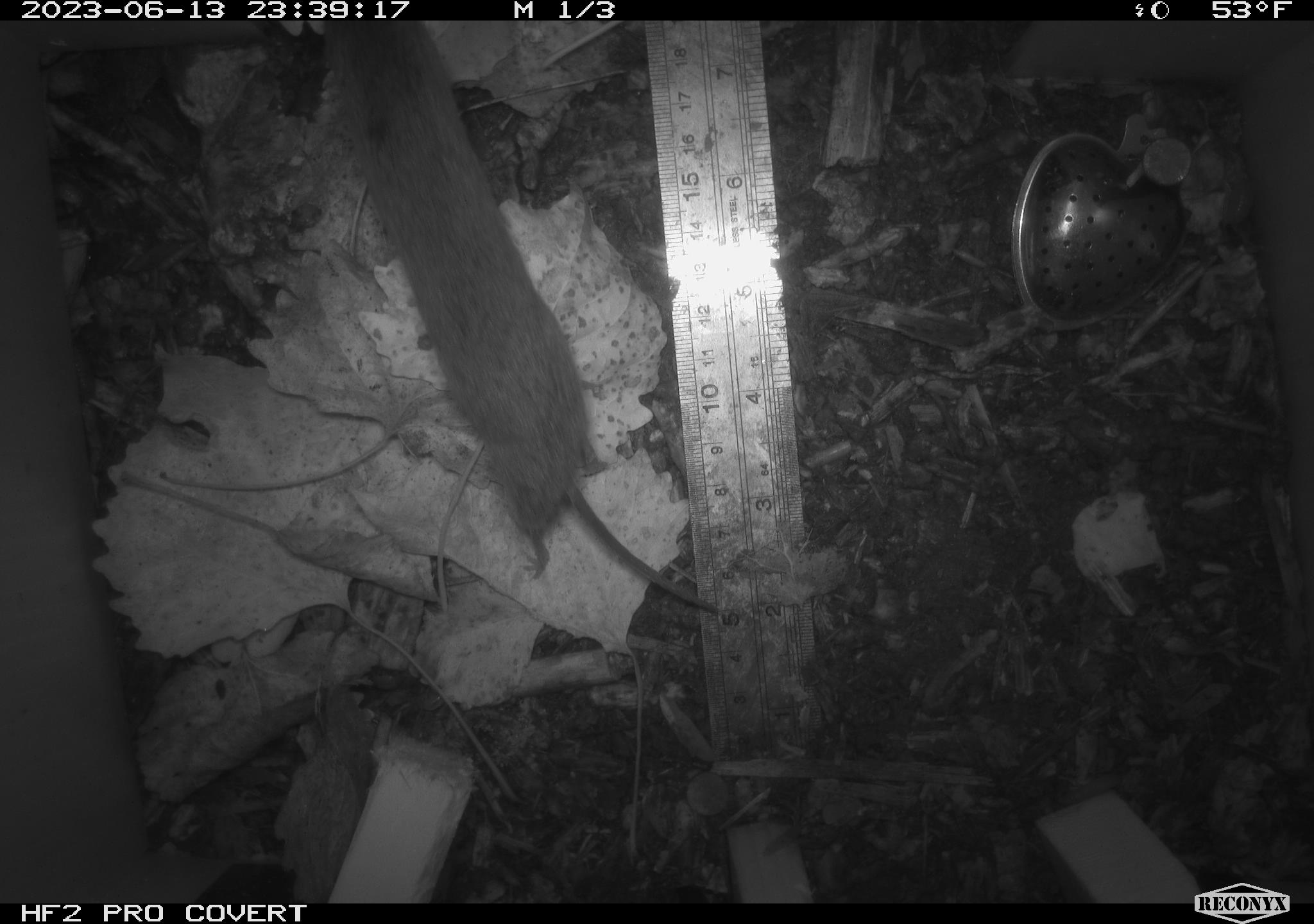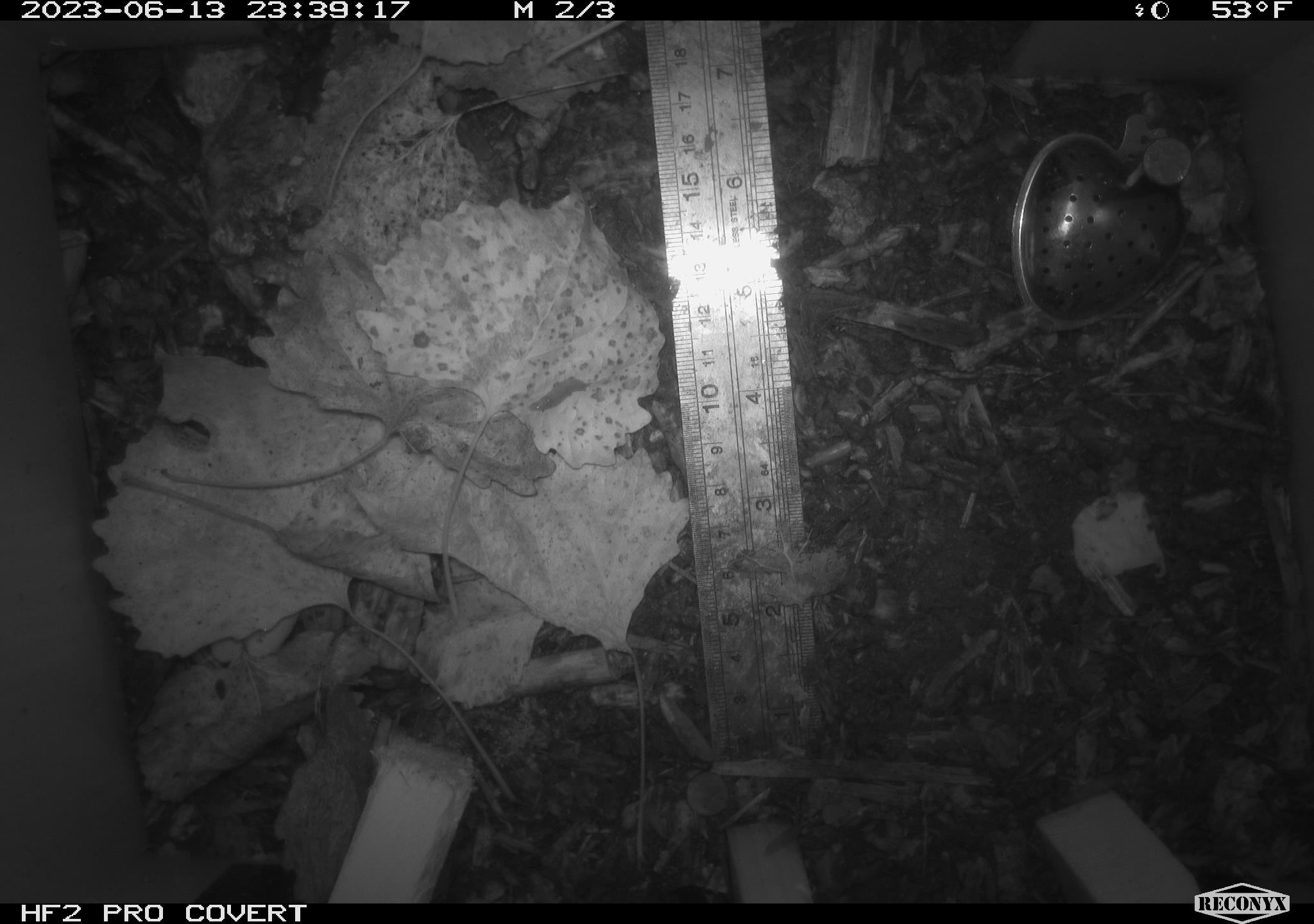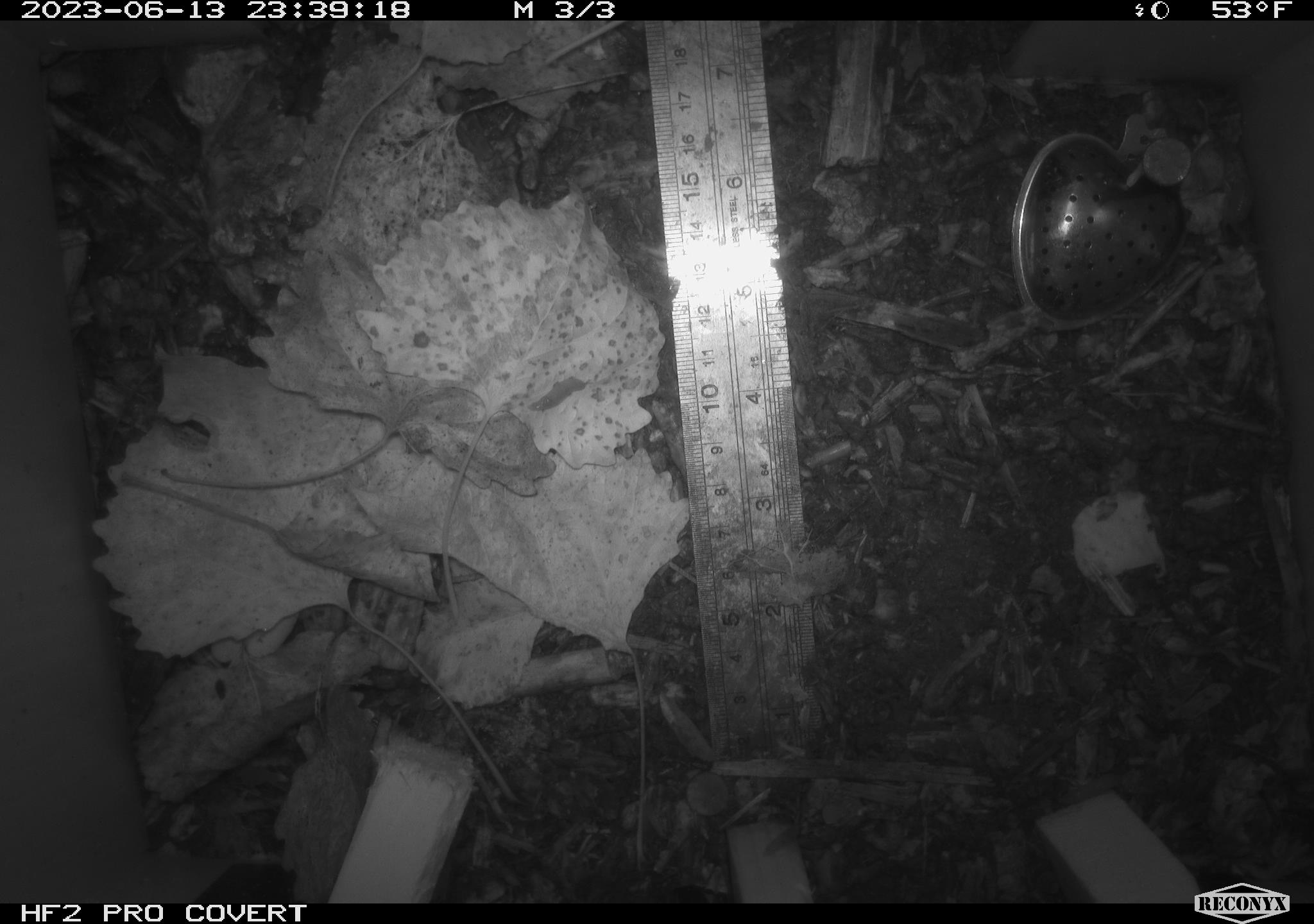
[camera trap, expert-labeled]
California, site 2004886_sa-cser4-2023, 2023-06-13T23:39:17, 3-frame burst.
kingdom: Animalia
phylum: Chordata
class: Mammalia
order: Rodentia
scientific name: Rodentia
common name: mouse species